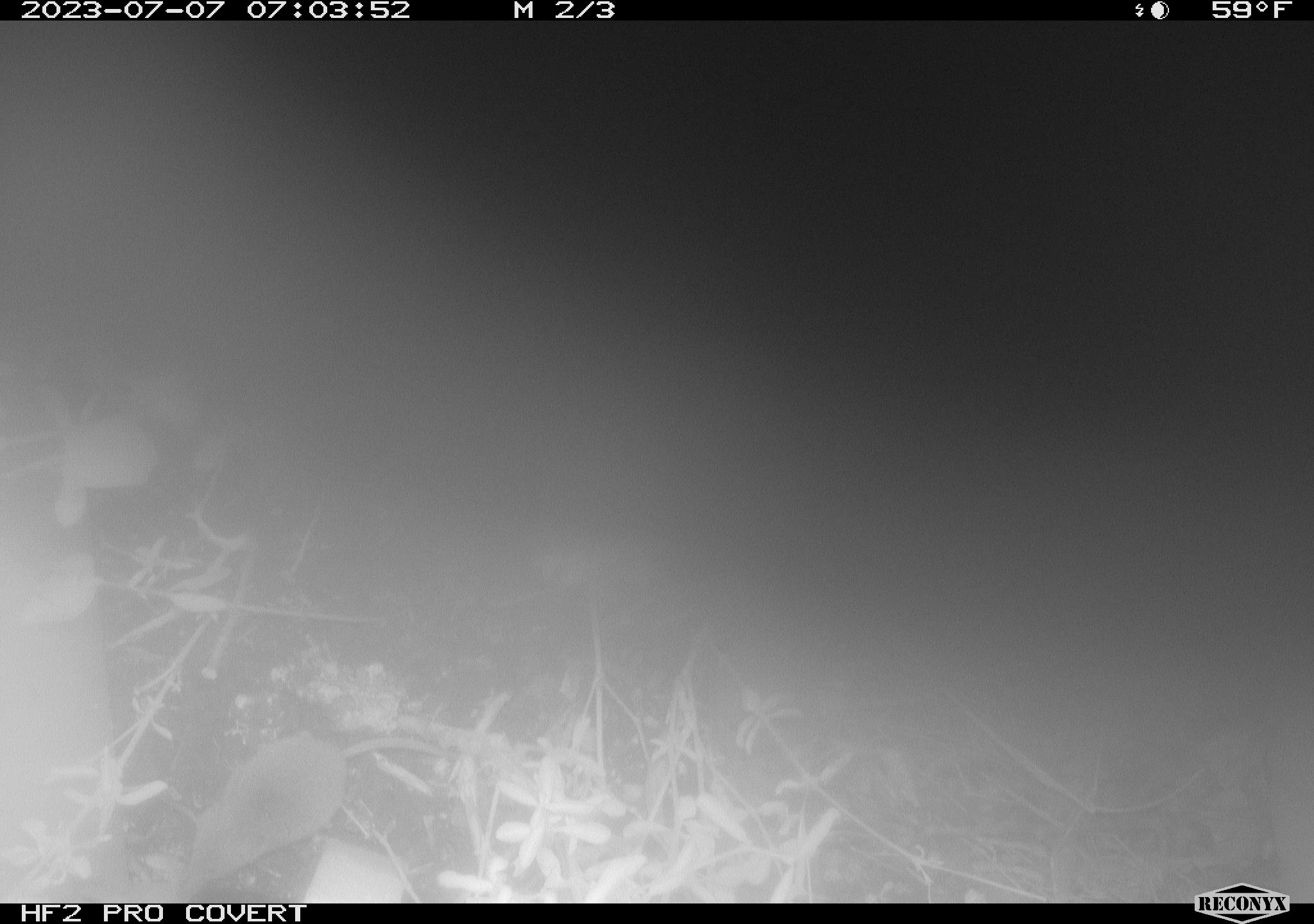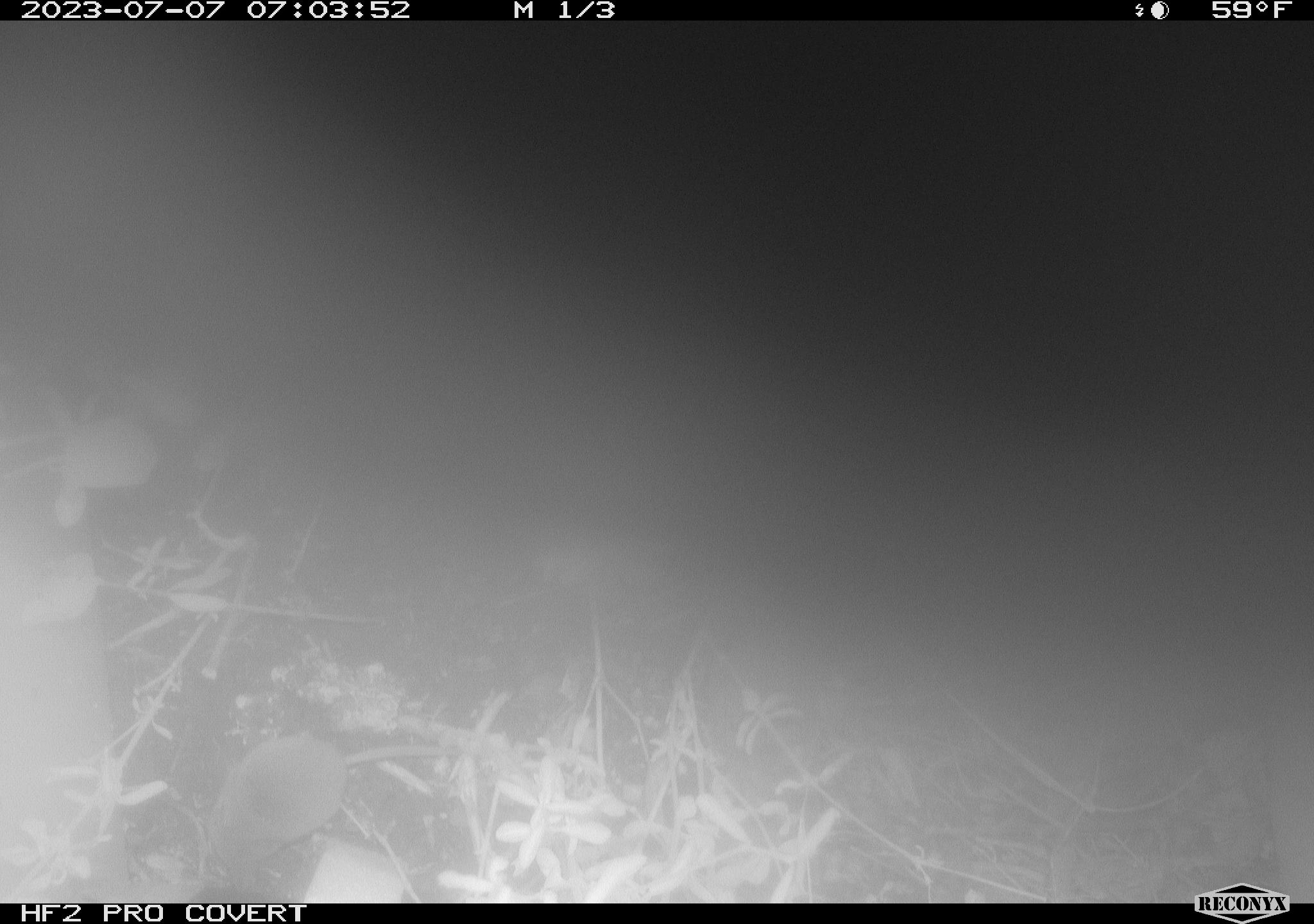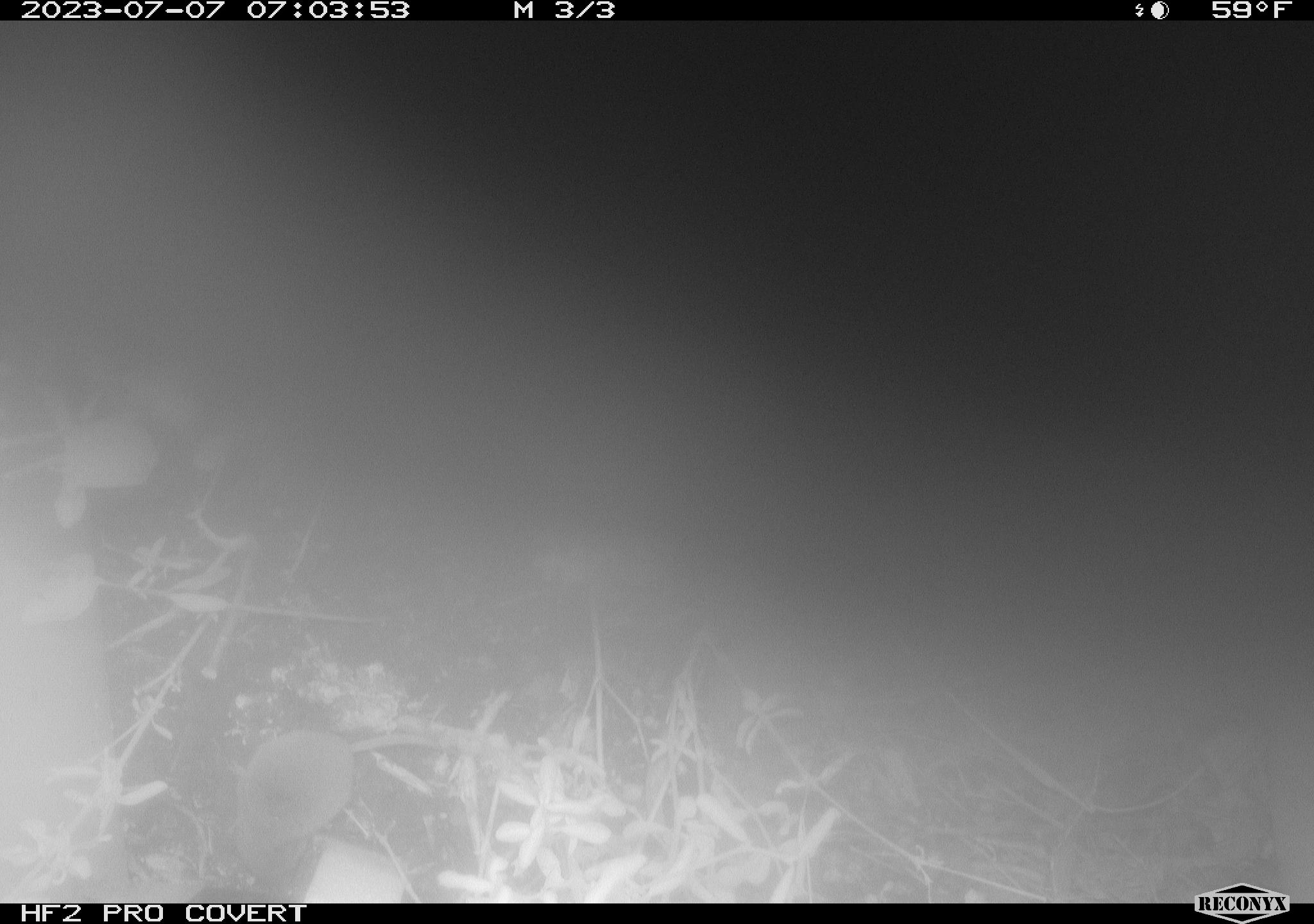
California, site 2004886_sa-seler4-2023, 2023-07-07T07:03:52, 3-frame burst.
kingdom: Animalia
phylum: Chordata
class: Mammalia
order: Eulipotyphla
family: Soricidae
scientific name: Soricidae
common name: shrews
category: soricidae family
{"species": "soricidae family (shrews) (Soricidae)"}